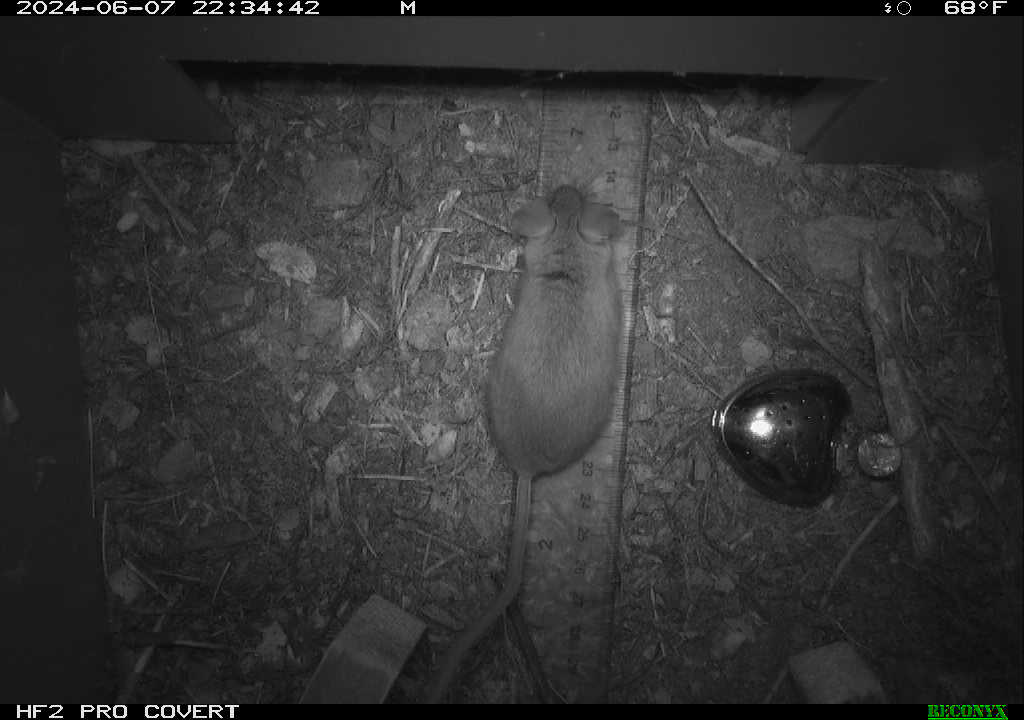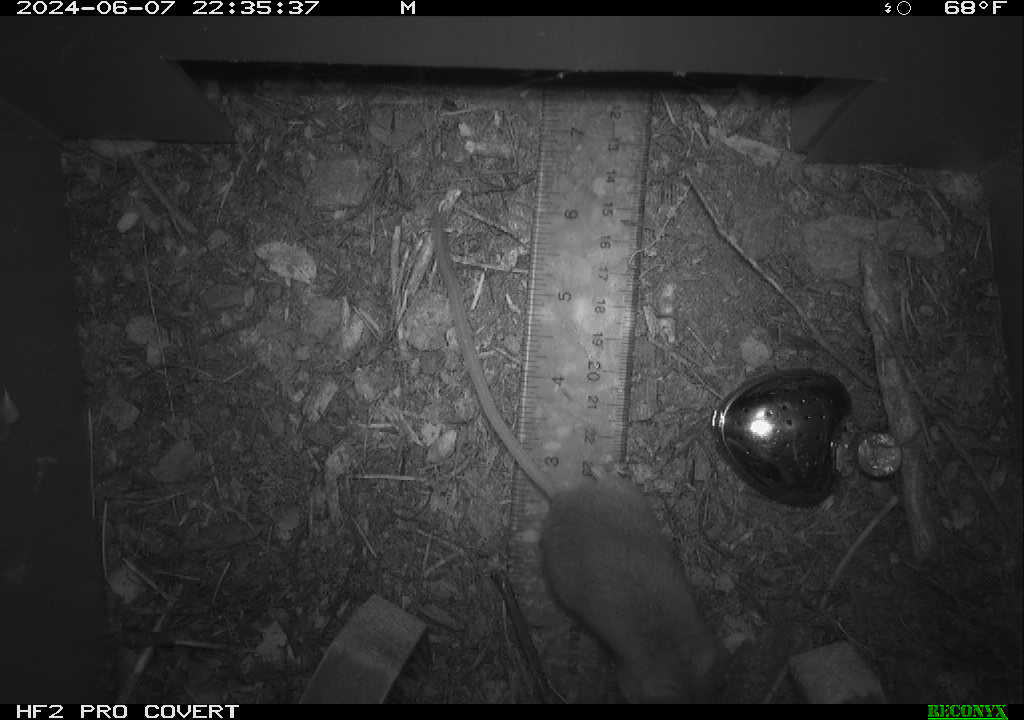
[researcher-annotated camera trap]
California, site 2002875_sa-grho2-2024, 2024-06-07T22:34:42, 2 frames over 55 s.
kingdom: Animalia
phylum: Chordata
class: Mammalia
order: Rodentia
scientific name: Rodentia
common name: mouse species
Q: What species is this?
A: Mouse species (Rodentia).